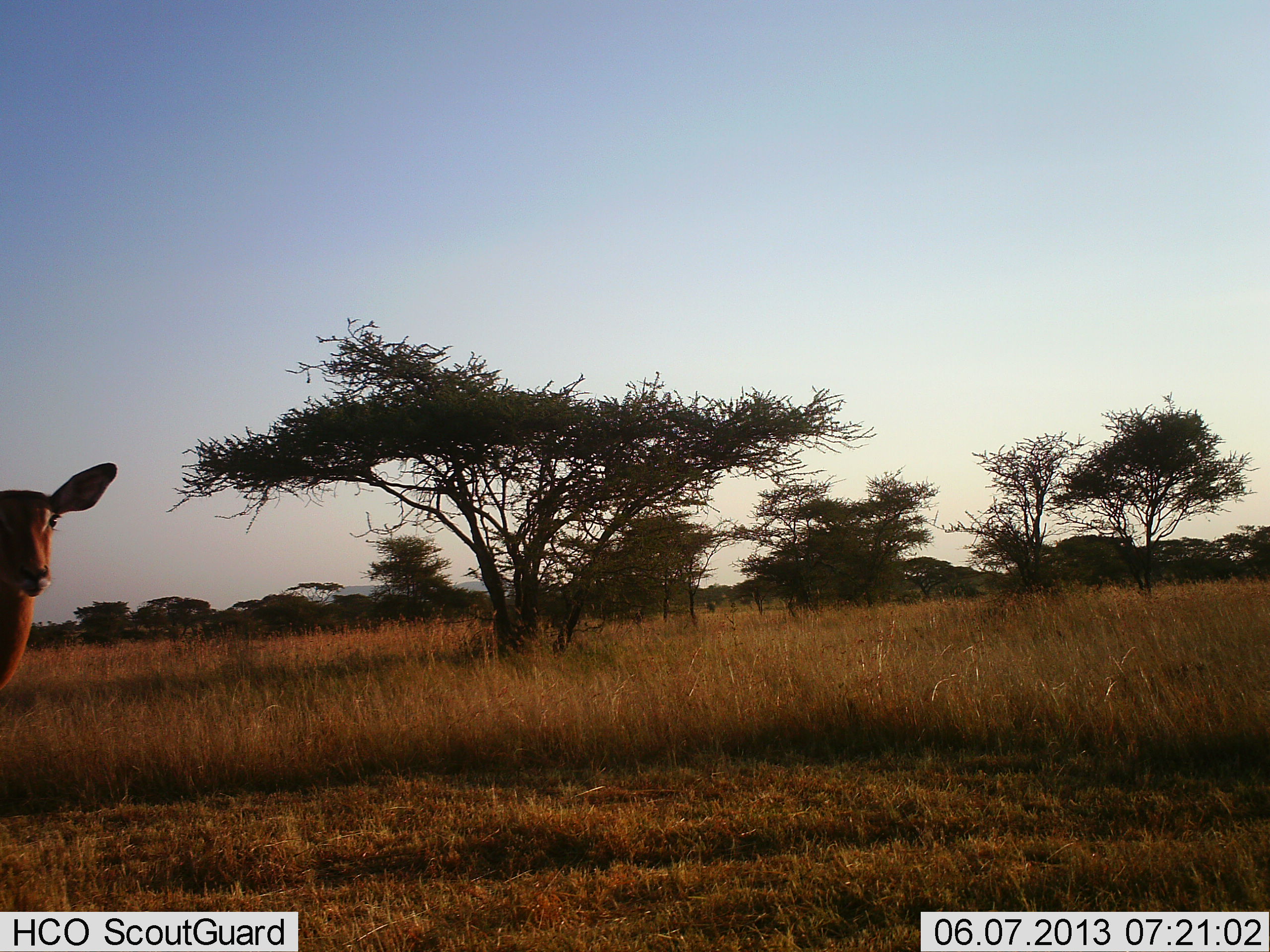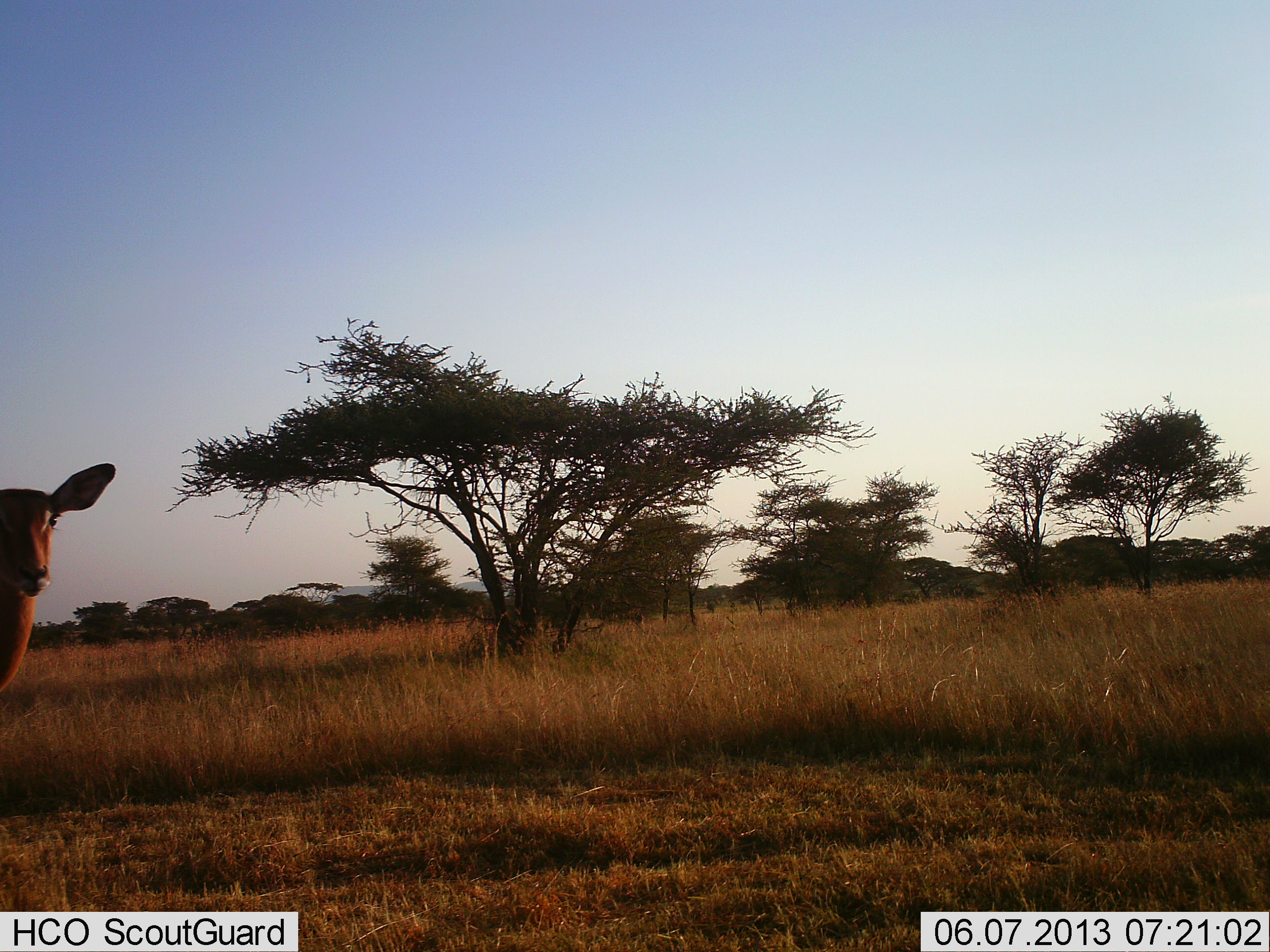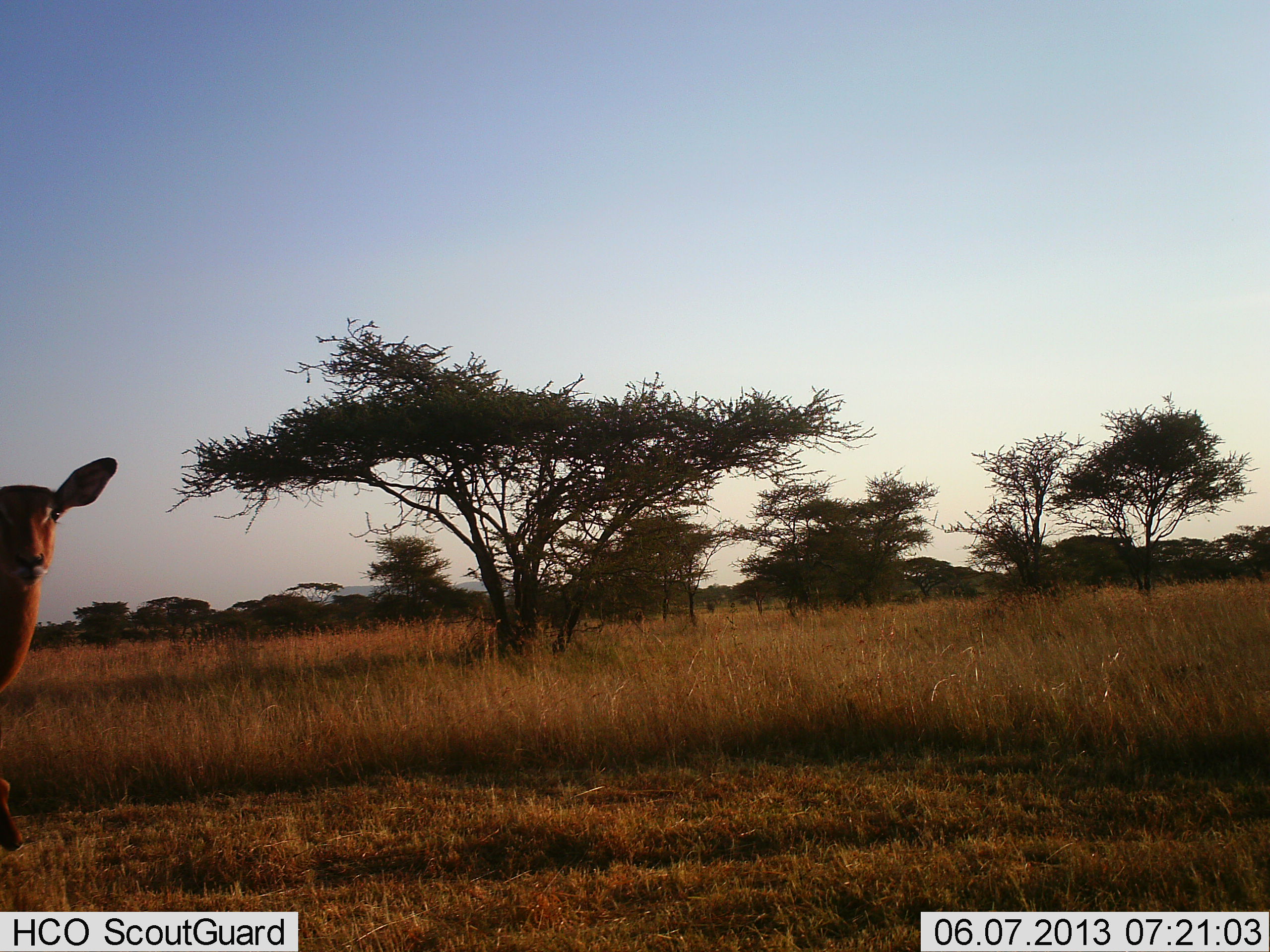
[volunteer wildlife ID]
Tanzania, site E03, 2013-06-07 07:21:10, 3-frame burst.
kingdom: Animalia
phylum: Chordata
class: Mammalia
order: Artiodactyla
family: Bovidae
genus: Aepyceros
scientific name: Aepyceros melampus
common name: impala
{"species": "impala (Aepyceros melampus)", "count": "1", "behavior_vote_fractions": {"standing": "100%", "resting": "0%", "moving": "8%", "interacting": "0%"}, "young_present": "0%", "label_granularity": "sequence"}